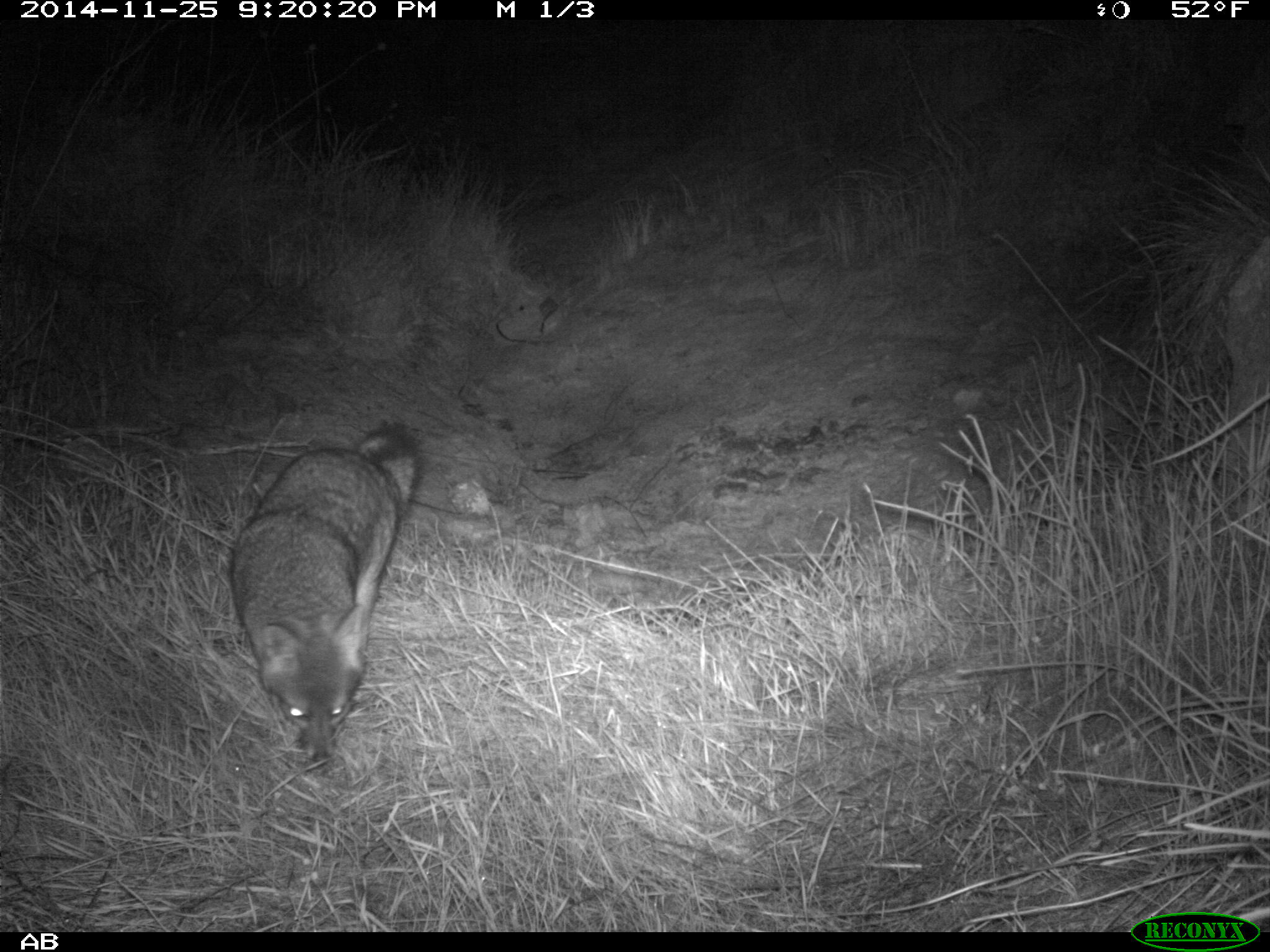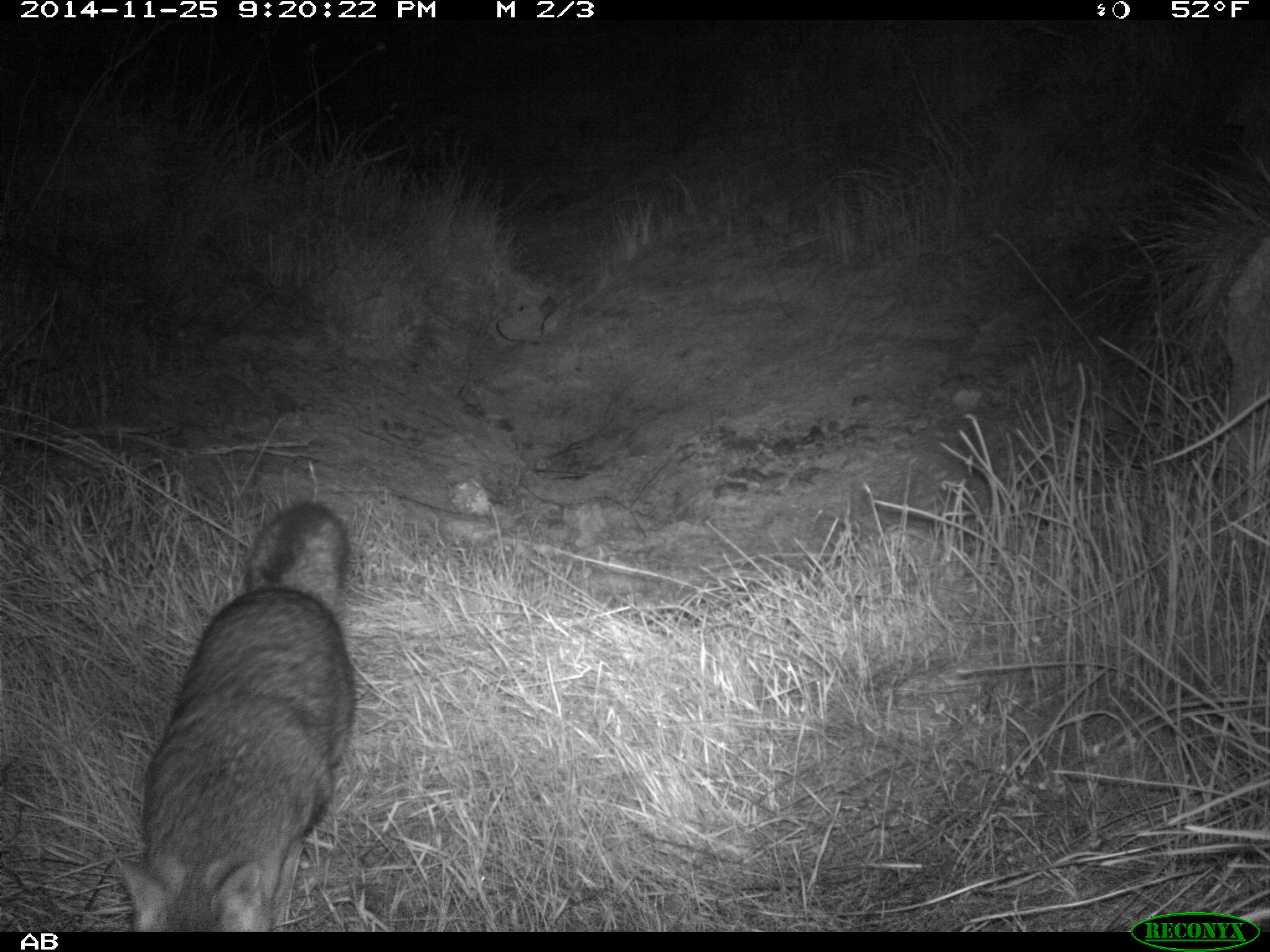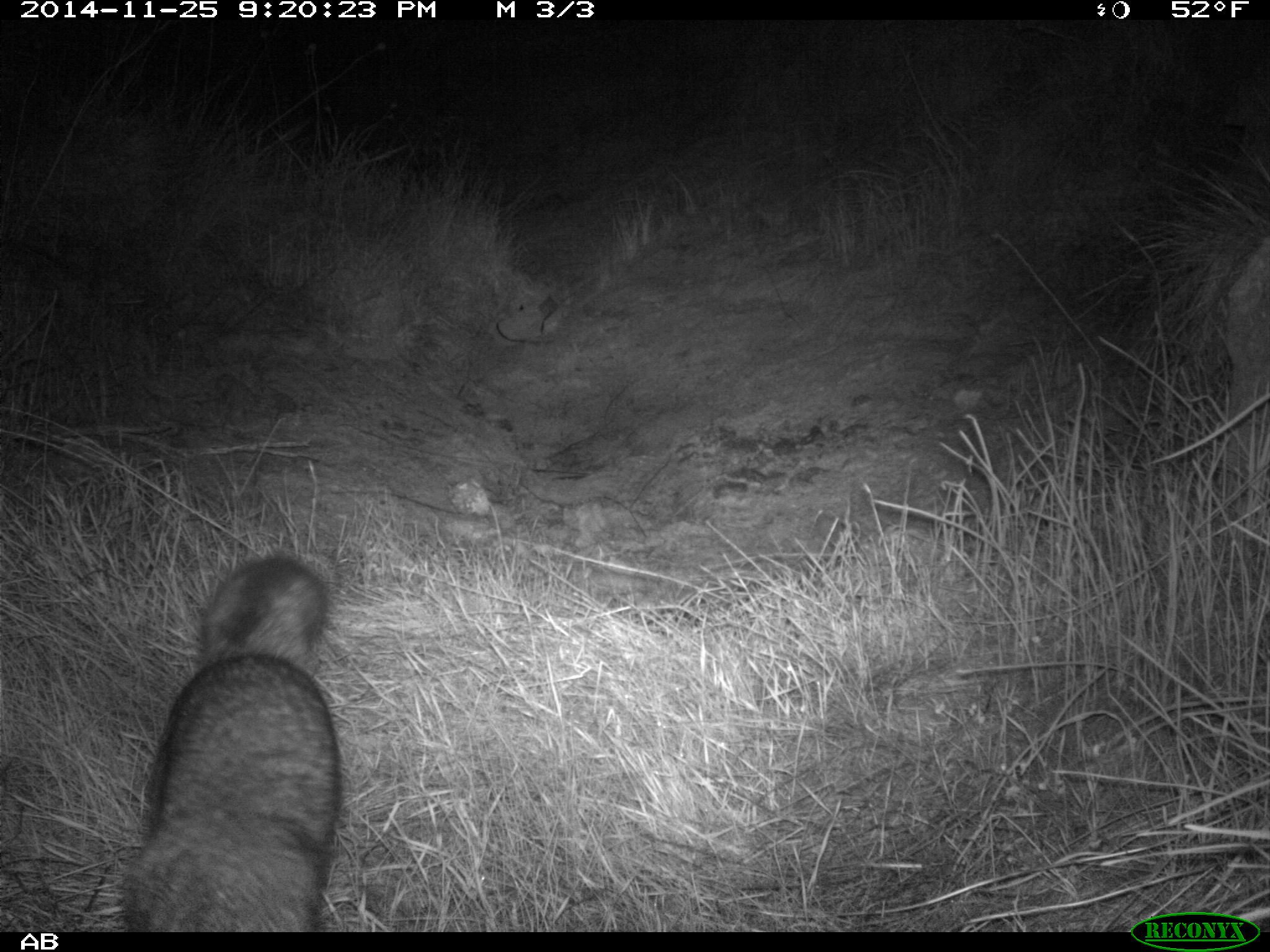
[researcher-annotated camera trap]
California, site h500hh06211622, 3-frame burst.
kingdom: Animalia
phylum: Chordata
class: Mammalia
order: Carnivora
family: Canidae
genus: Urocyon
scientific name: Urocyon littoralis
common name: island fox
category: fox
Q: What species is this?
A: Fox (island fox) (Urocyon littoralis).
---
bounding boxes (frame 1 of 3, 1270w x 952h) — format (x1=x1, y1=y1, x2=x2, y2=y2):
fox: (x1=228, y1=415, x2=422, y2=760)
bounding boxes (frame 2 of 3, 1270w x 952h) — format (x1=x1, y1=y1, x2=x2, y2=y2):
fox: (x1=114, y1=501, x2=356, y2=930)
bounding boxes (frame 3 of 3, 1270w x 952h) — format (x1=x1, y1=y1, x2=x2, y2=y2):
fox: (x1=126, y1=554, x2=342, y2=932)